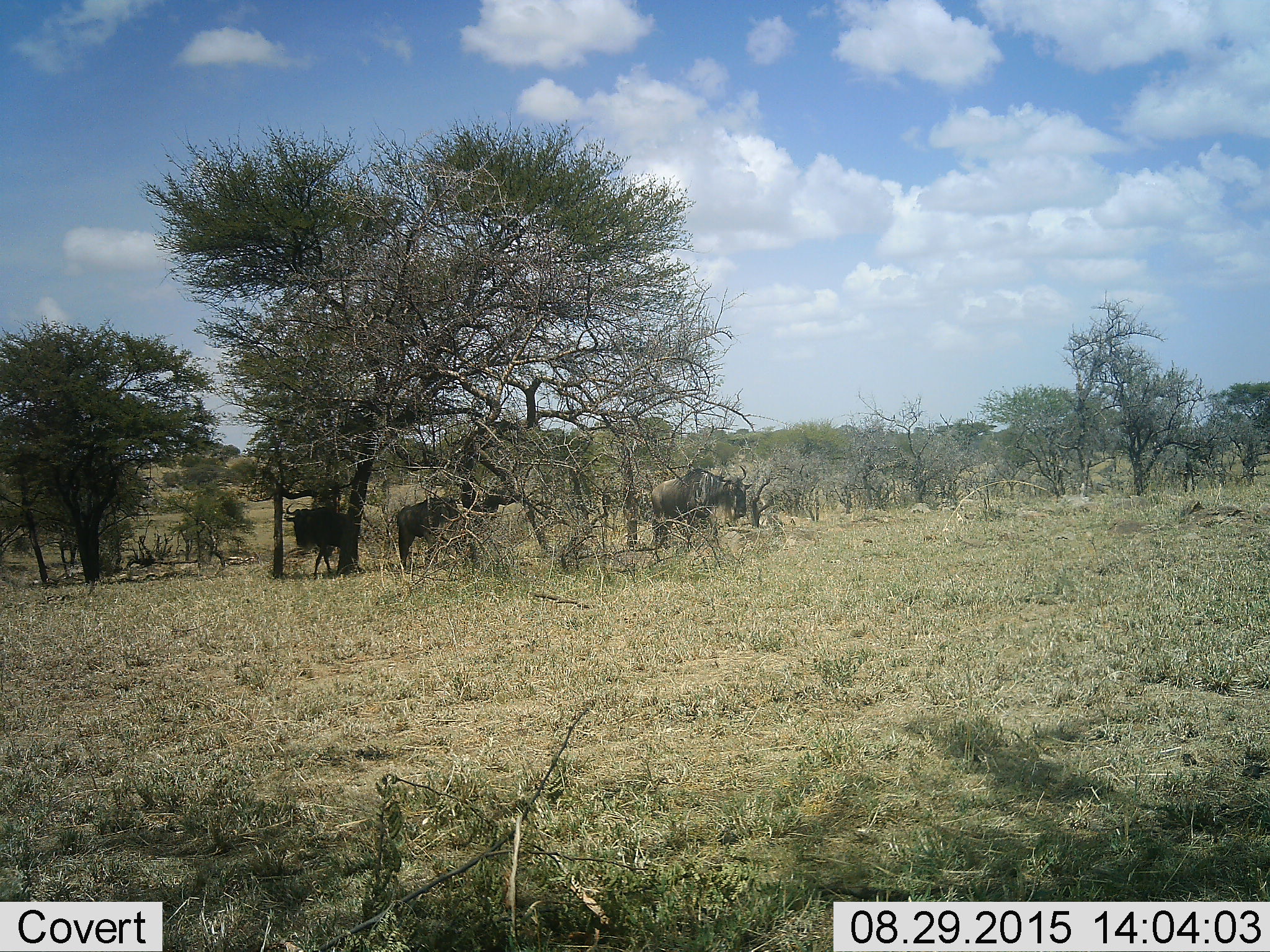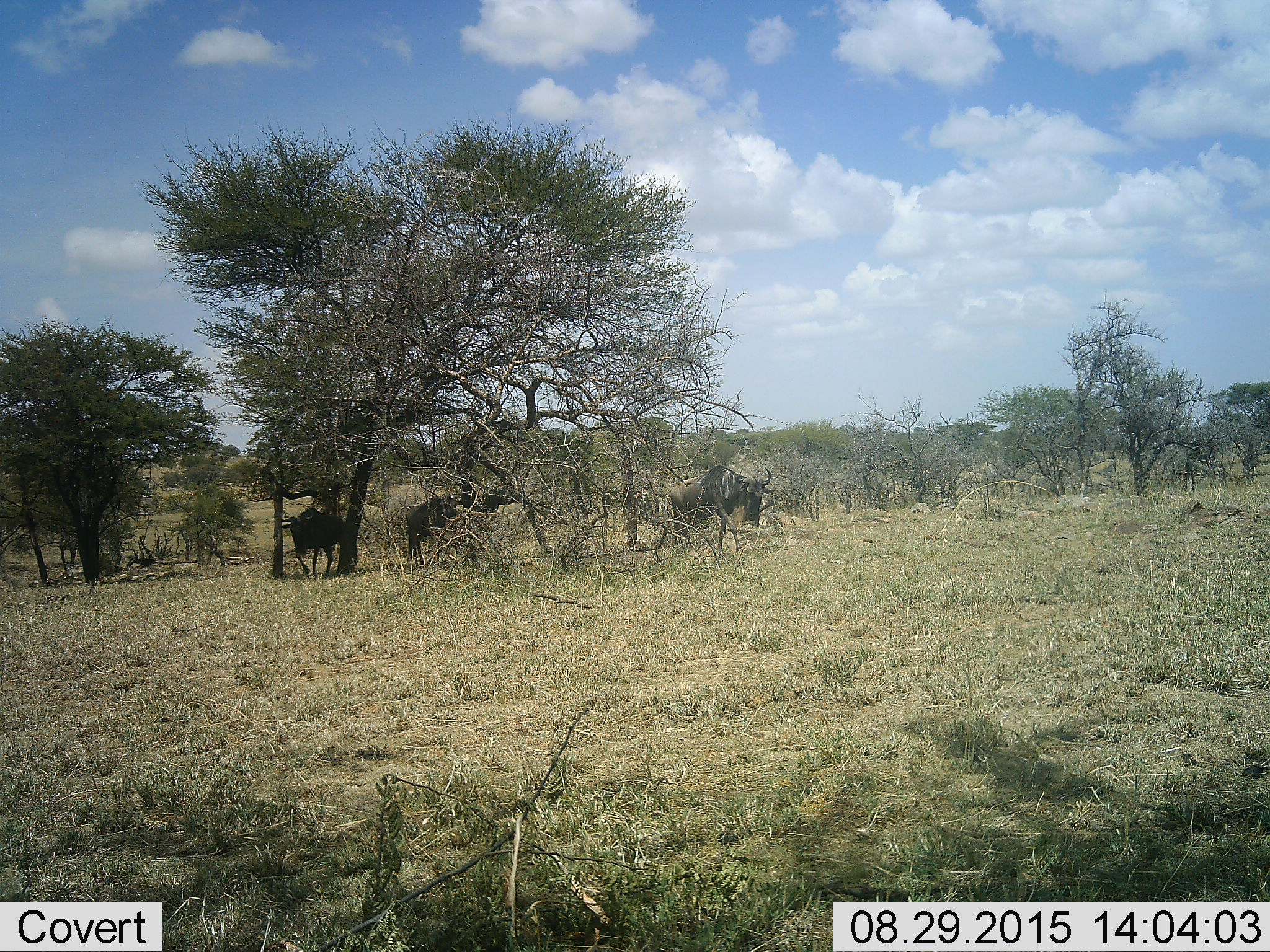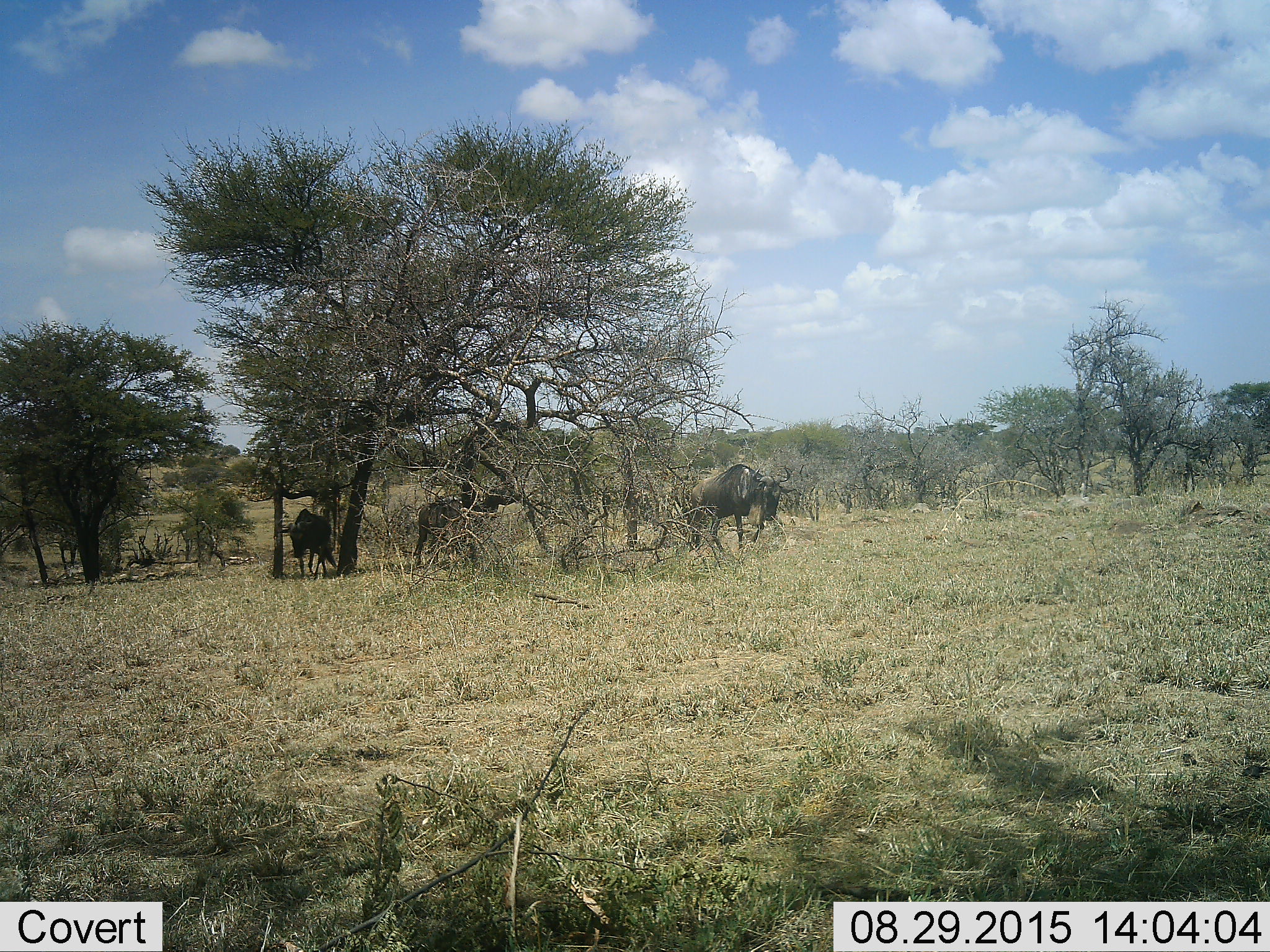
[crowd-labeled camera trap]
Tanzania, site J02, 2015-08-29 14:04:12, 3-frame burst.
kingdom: Animalia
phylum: Chordata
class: Mammalia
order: Artiodactyla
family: Bovidae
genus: Connochaetes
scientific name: Connochaetes taurinus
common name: blue wildebeest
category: wildebeest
Wildebeest (blue wildebeest) (Connochaetes taurinus), count 3. Behavior (volunteer vote fractions): standing 25%, resting 0%, moving 62%, interacting 12%. Young present (vote fraction): 0%. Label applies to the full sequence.